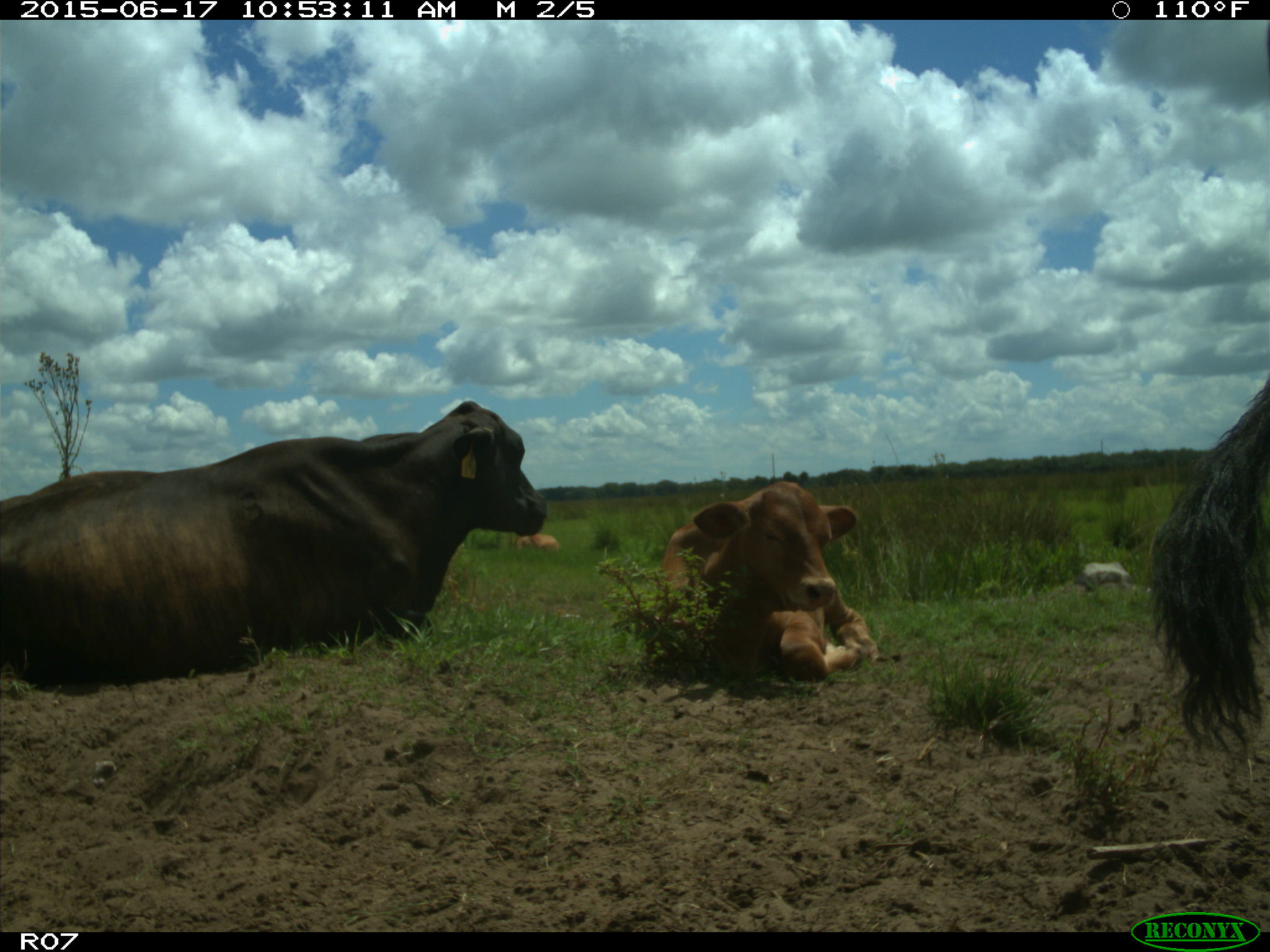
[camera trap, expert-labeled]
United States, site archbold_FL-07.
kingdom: Animalia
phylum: Chordata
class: Mammalia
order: Artiodactyla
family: Bovidae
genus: Bos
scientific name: Bos taurus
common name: domestic cow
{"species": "Bos taurus (domestic cow)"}